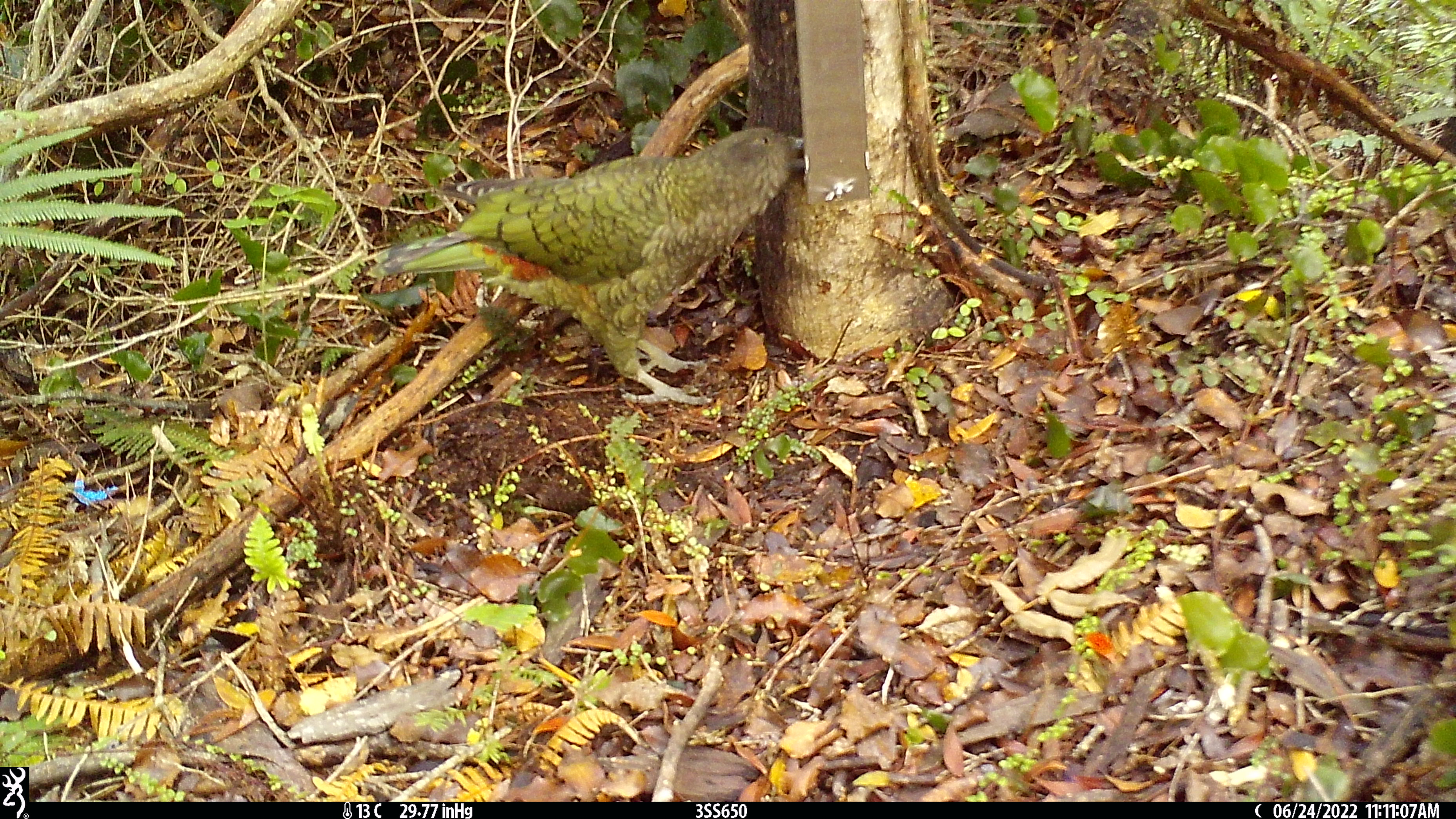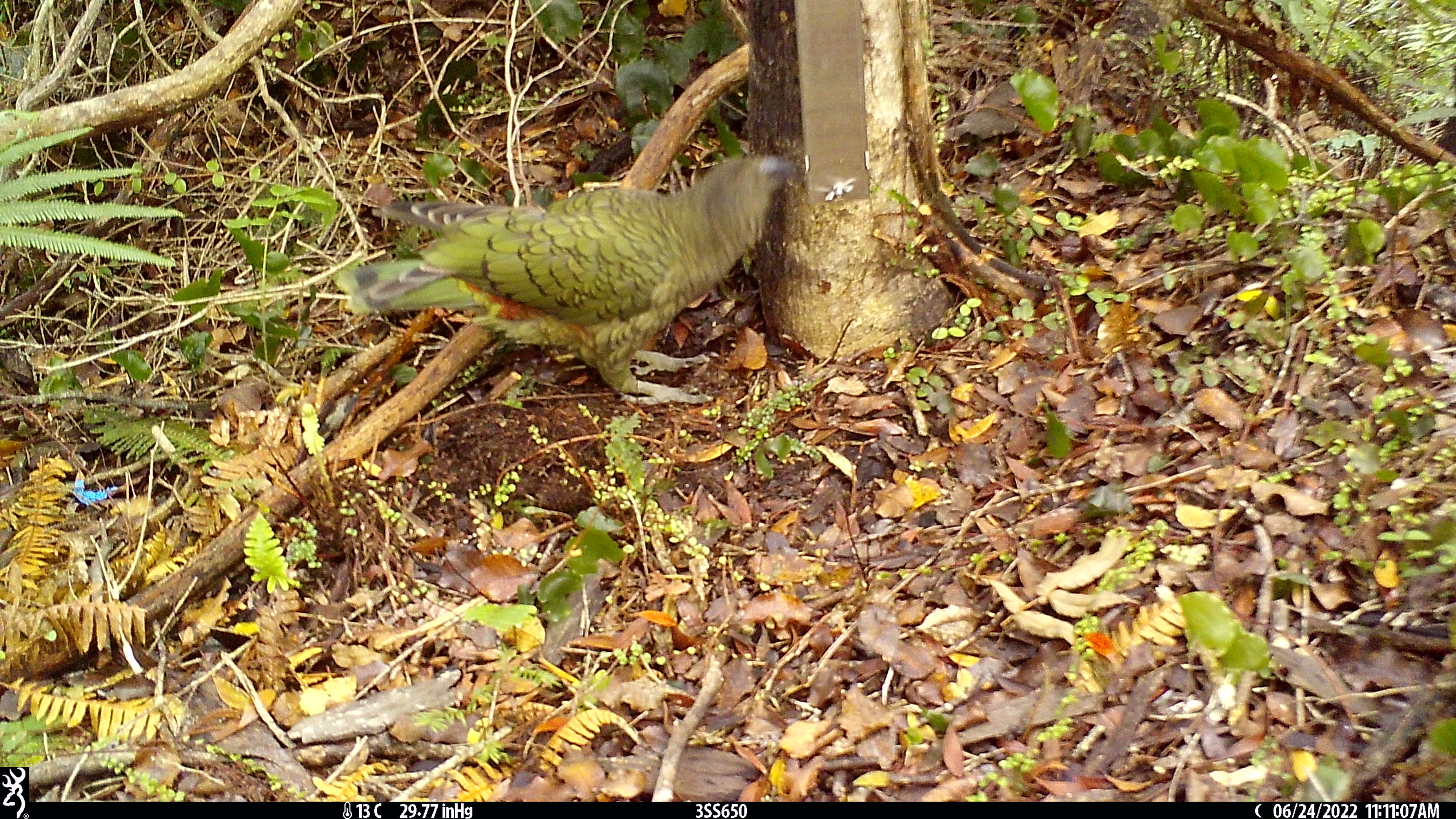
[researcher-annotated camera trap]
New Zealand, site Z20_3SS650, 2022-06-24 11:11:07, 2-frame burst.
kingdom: Animalia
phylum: Chordata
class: Aves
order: Psittaciformes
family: Strigopidae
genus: Nestor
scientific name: Nestor notabilis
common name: kea